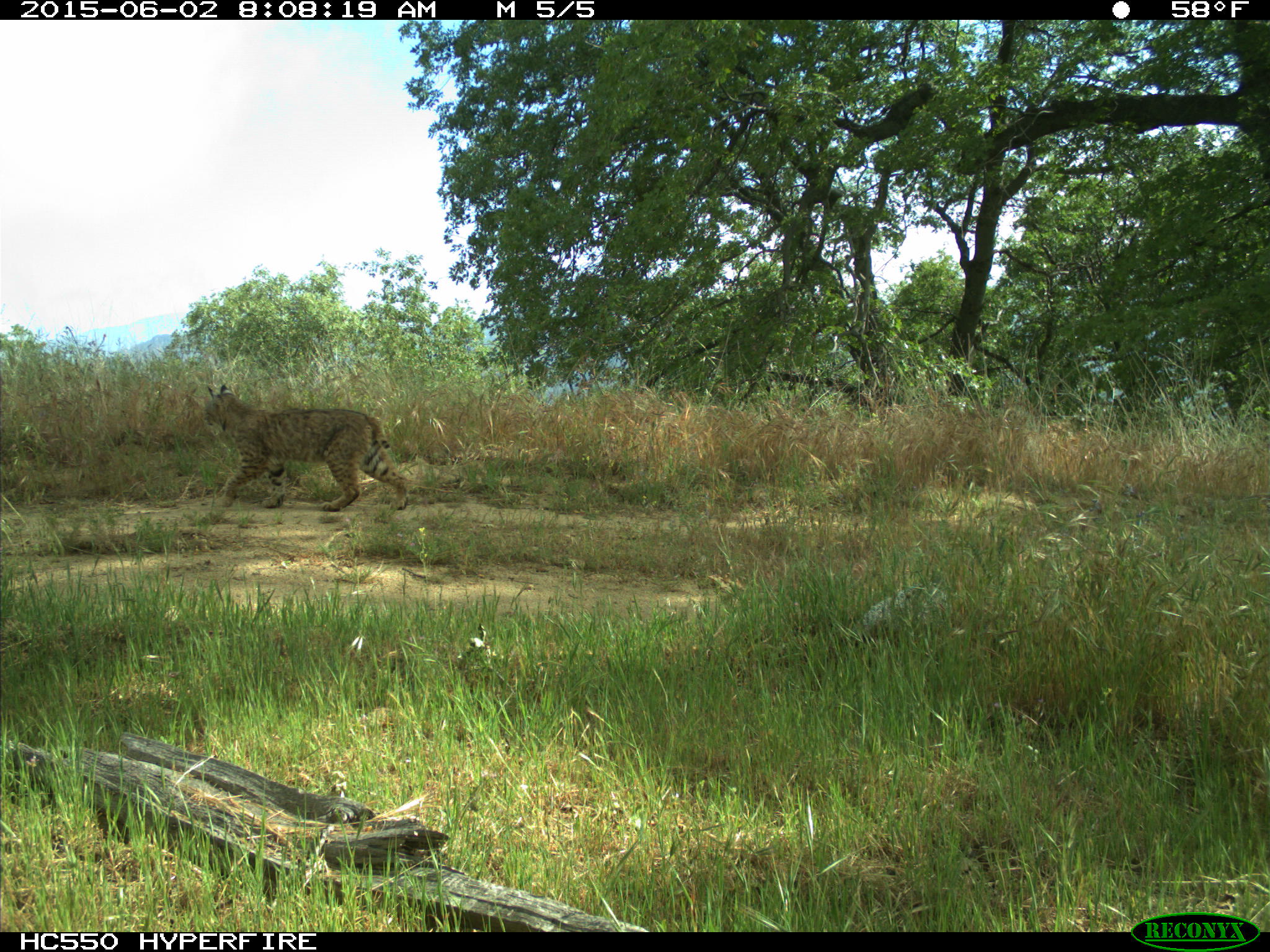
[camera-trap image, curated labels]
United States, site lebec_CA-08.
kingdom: Animalia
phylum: Chordata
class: Mammalia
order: Carnivora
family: Felidae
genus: Lynx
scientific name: Lynx rufus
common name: bobcat